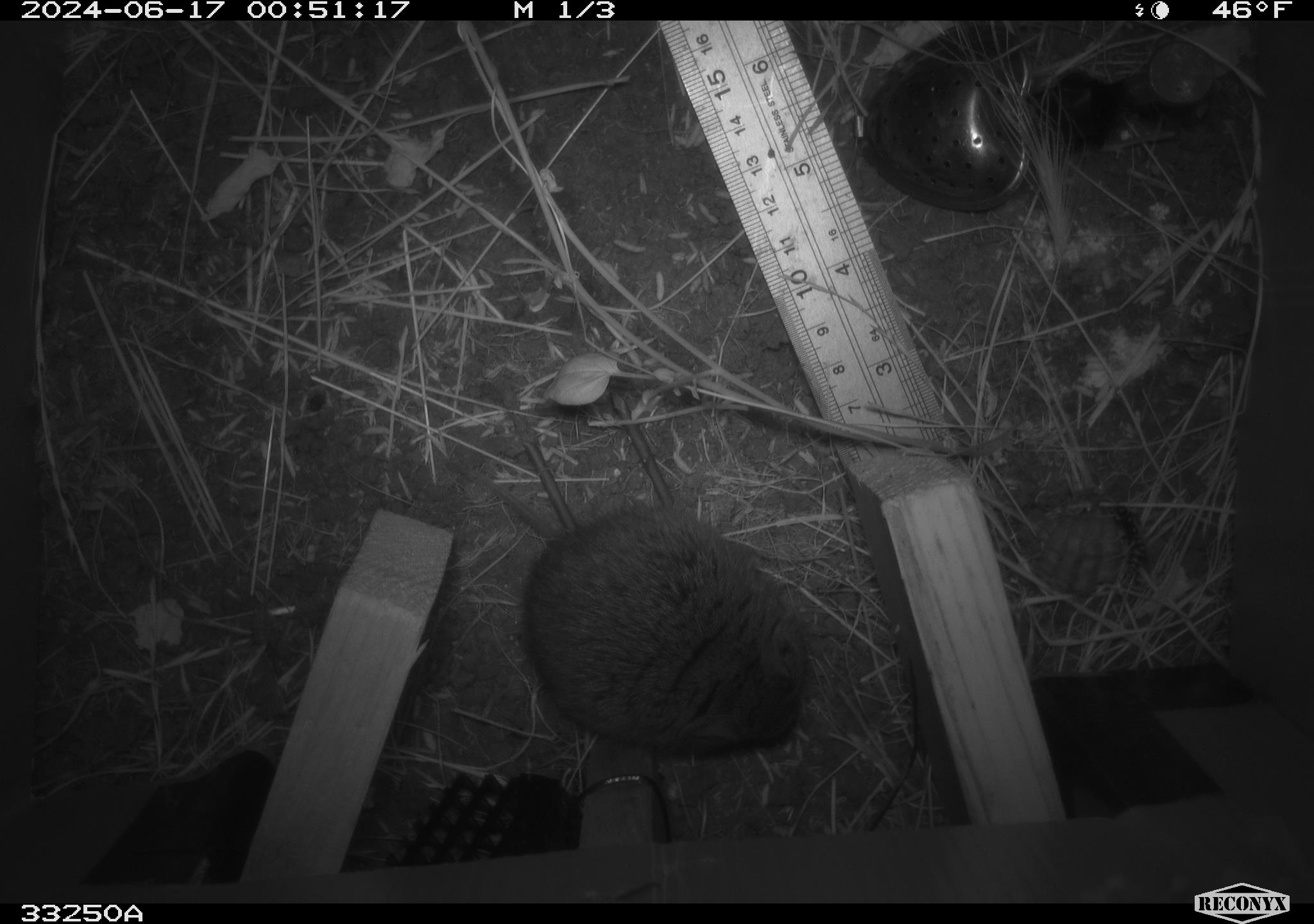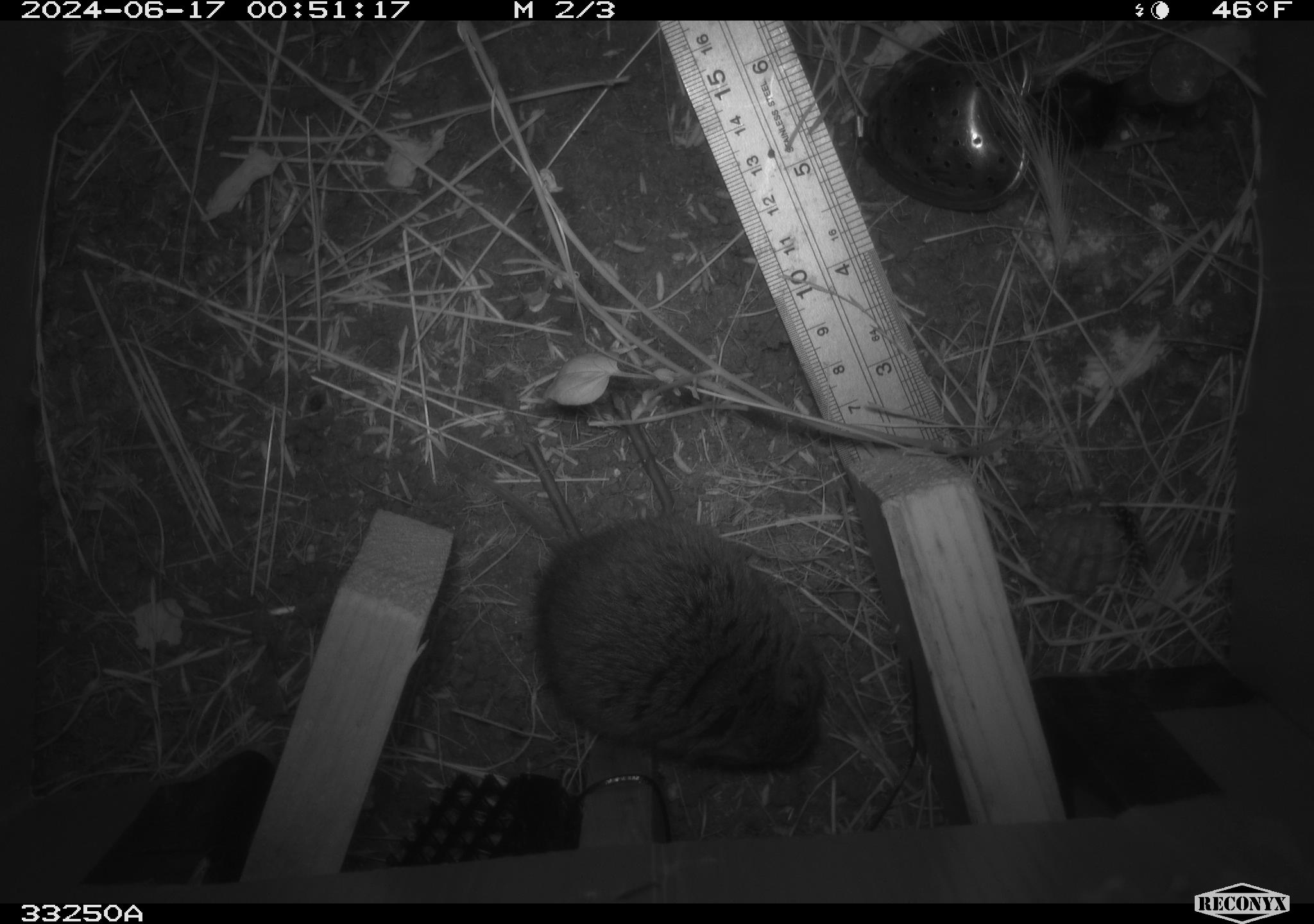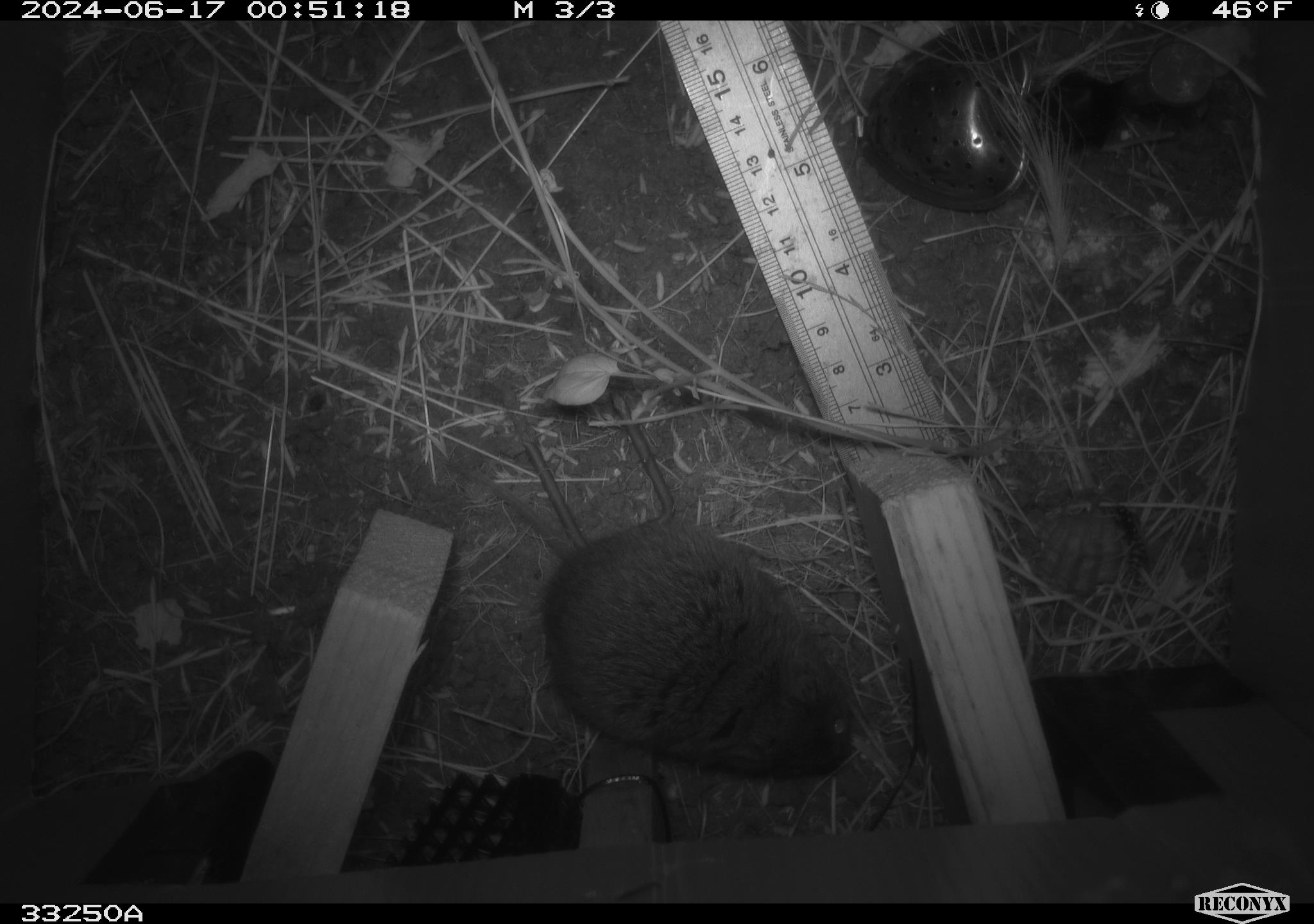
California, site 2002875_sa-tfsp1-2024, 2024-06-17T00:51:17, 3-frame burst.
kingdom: Animalia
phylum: Chordata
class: Mammalia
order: Rodentia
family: Cricetidae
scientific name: Arvicolinae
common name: voles, lemmings, and muskrats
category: arvicolinae subfamily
Arvicolinae subfamily (voles, lemmings, and muskrats) (Arvicolinae).